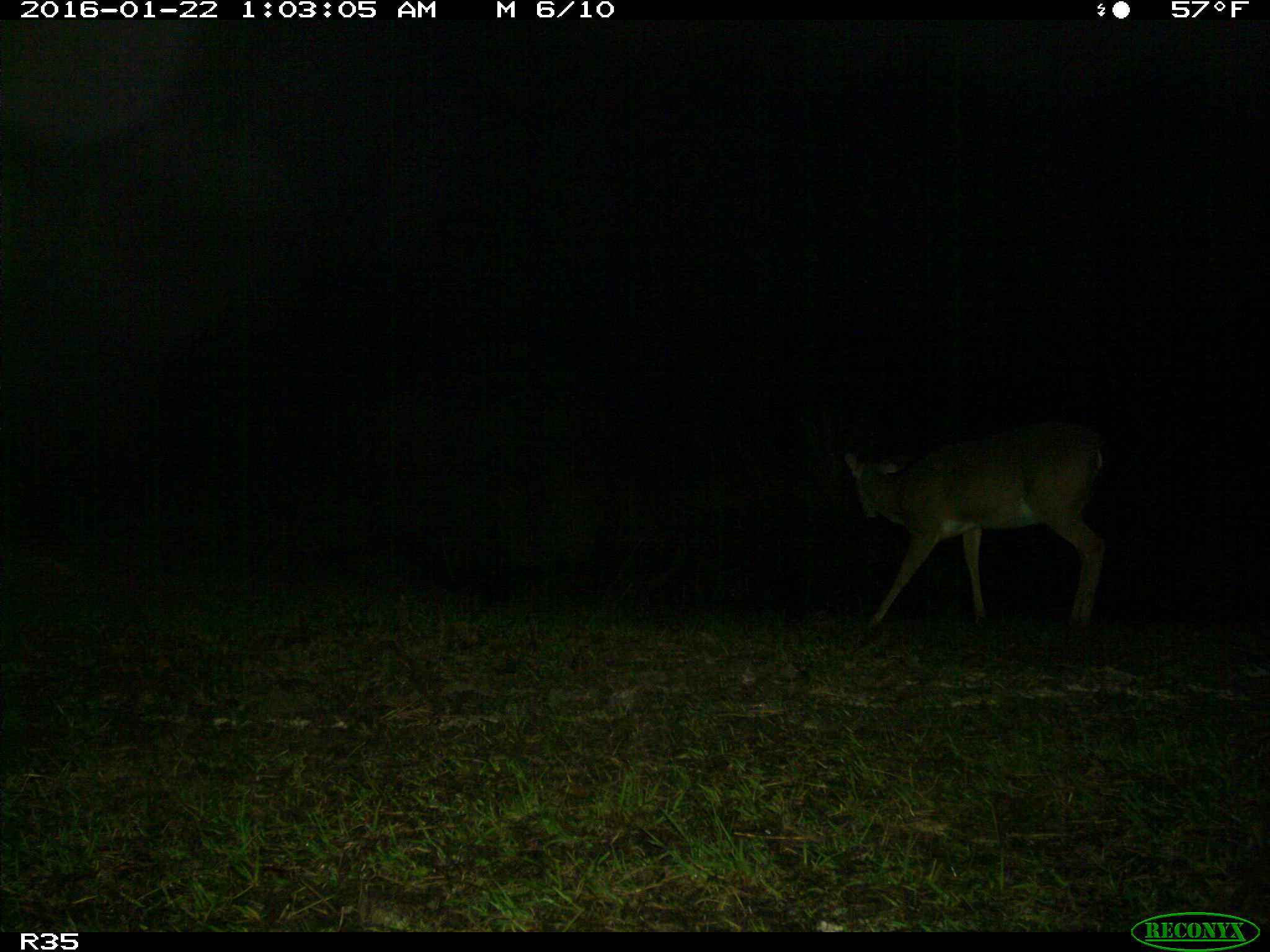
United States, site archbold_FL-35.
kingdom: Animalia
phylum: Chordata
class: Mammalia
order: Artiodactyla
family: Cervidae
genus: Odocoileus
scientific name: Odocoileus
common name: deer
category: unidentified deer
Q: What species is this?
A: Unidentified deer (deer) (Odocoileus).